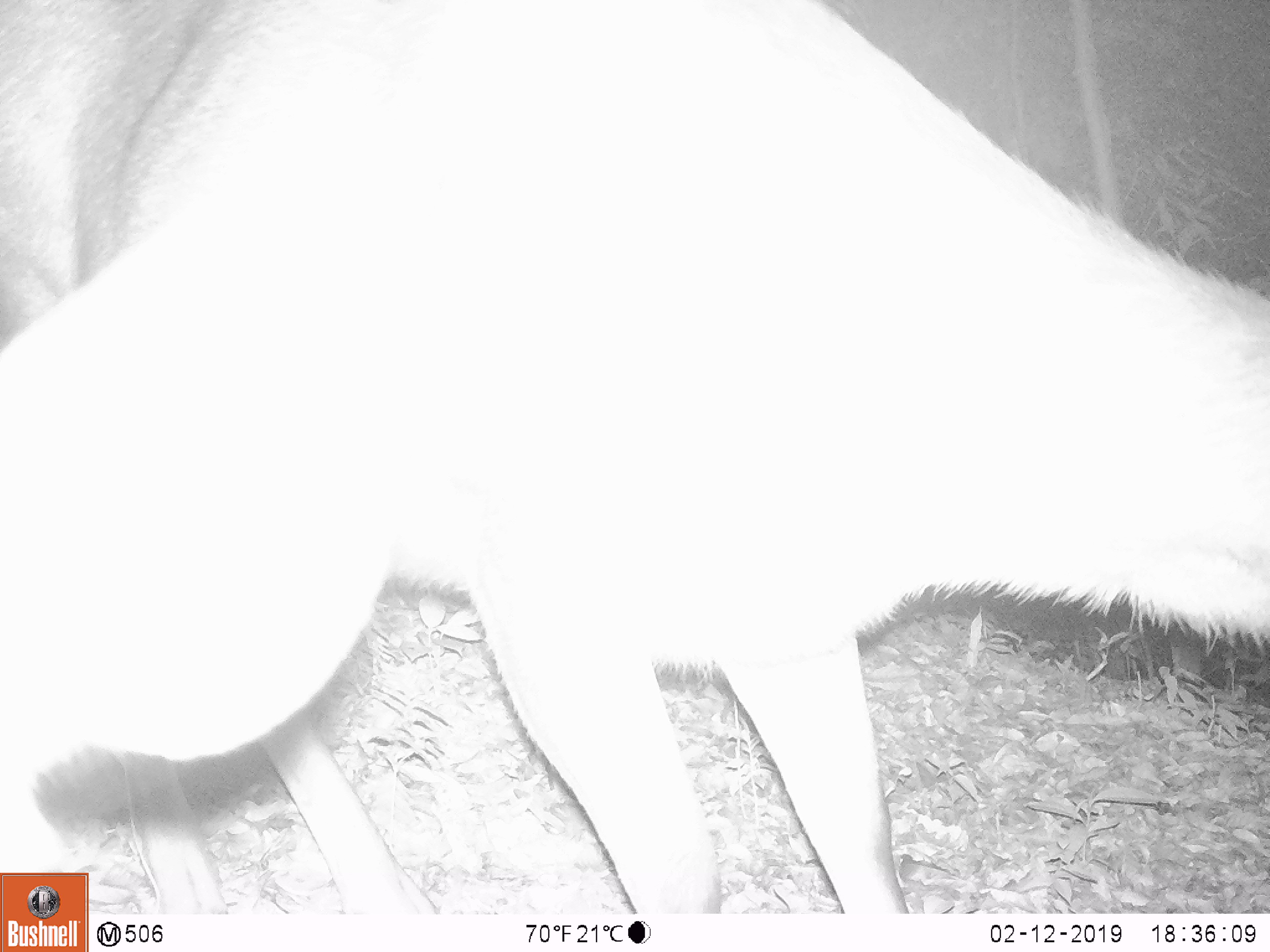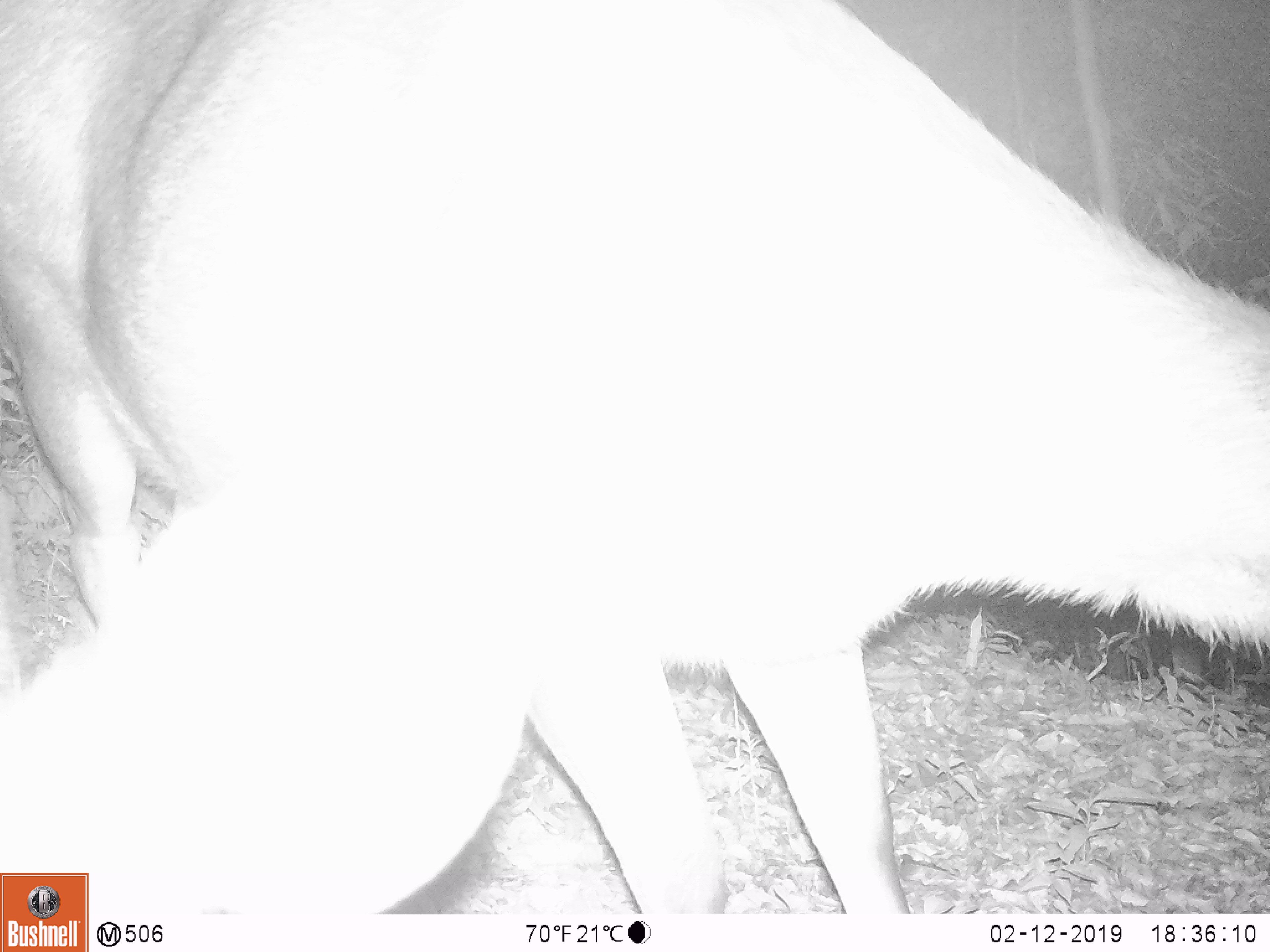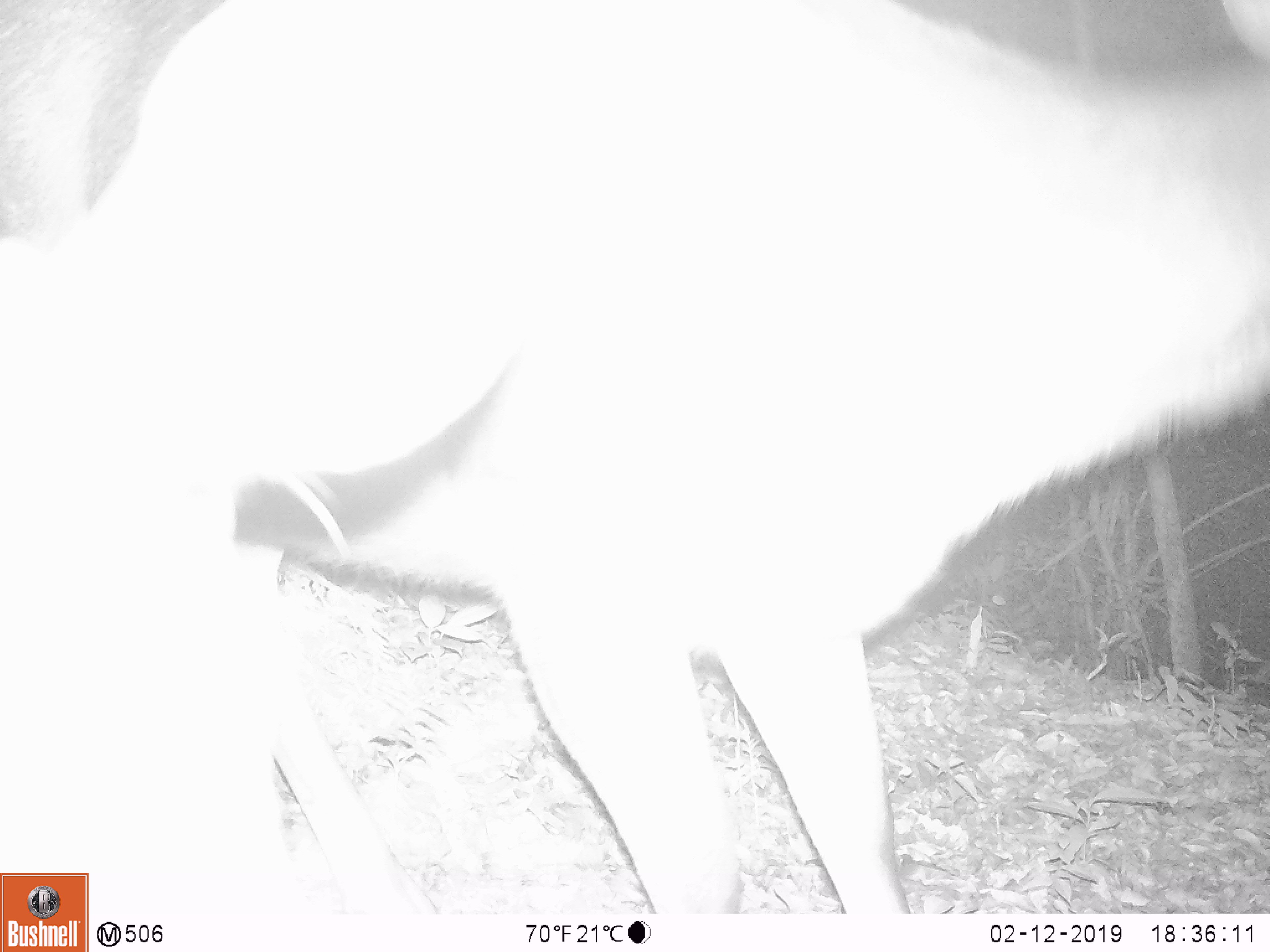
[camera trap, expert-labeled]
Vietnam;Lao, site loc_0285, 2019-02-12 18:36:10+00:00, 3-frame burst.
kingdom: Animalia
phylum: Chordata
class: Mammalia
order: Artiodactyla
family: Cervidae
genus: Rusa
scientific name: Rusa unicolor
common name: sambar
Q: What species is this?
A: Sambar (Rusa unicolor).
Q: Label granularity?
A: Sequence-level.